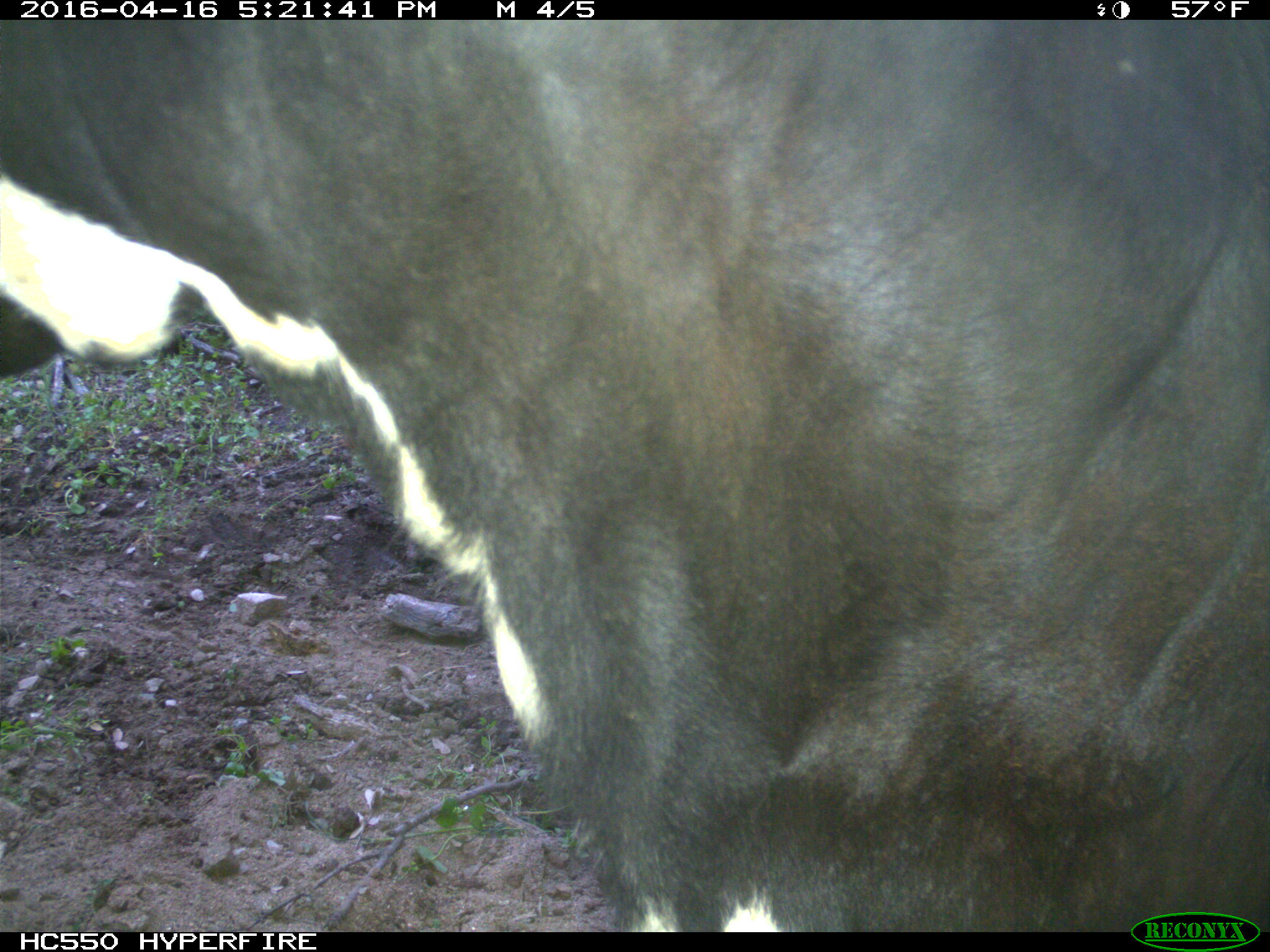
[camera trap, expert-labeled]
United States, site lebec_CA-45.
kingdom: Animalia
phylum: Chordata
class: Mammalia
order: Artiodactyla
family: Bovidae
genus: Bos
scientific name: Bos taurus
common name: domestic cow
Bos taurus (domestic cow).